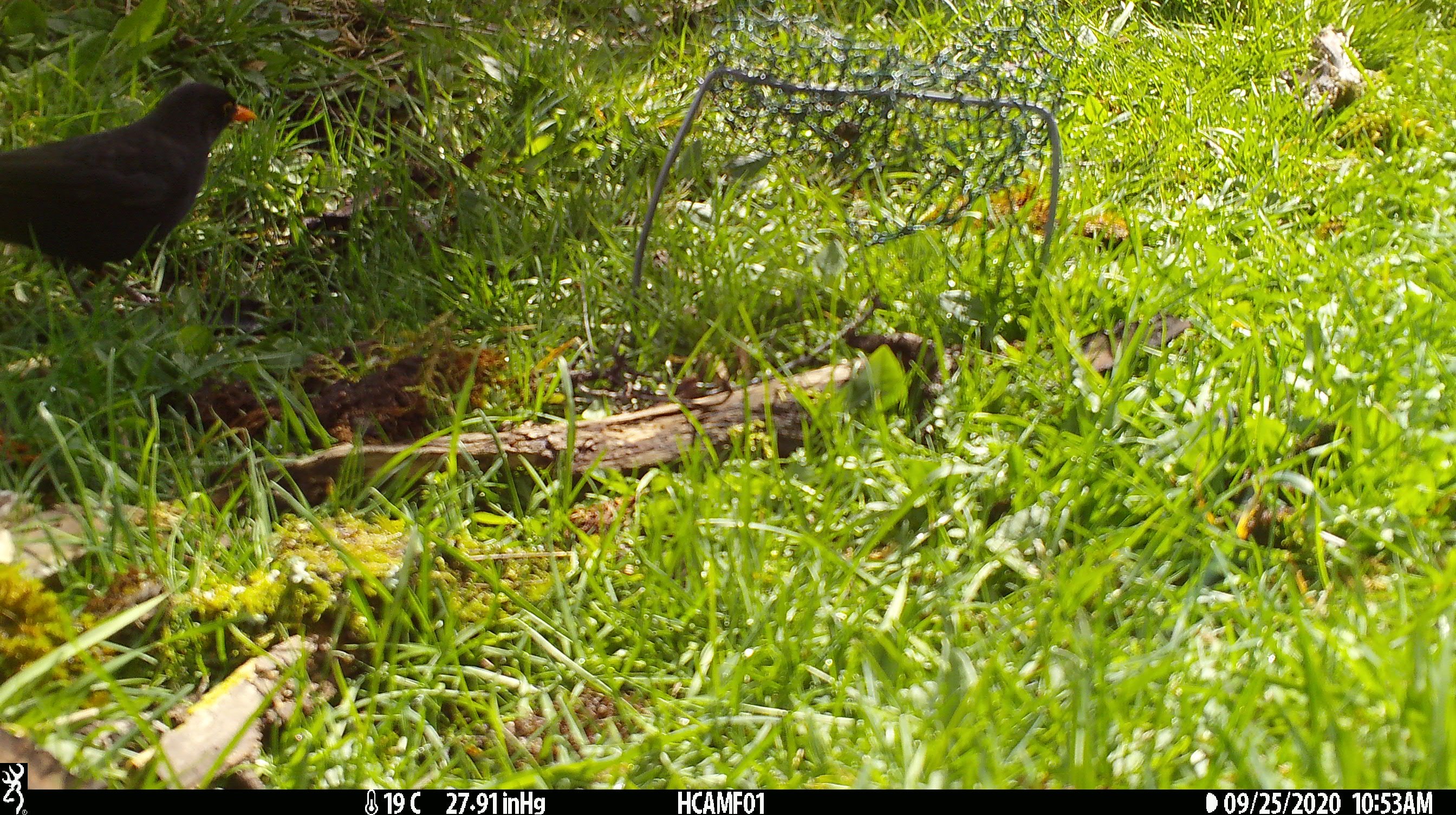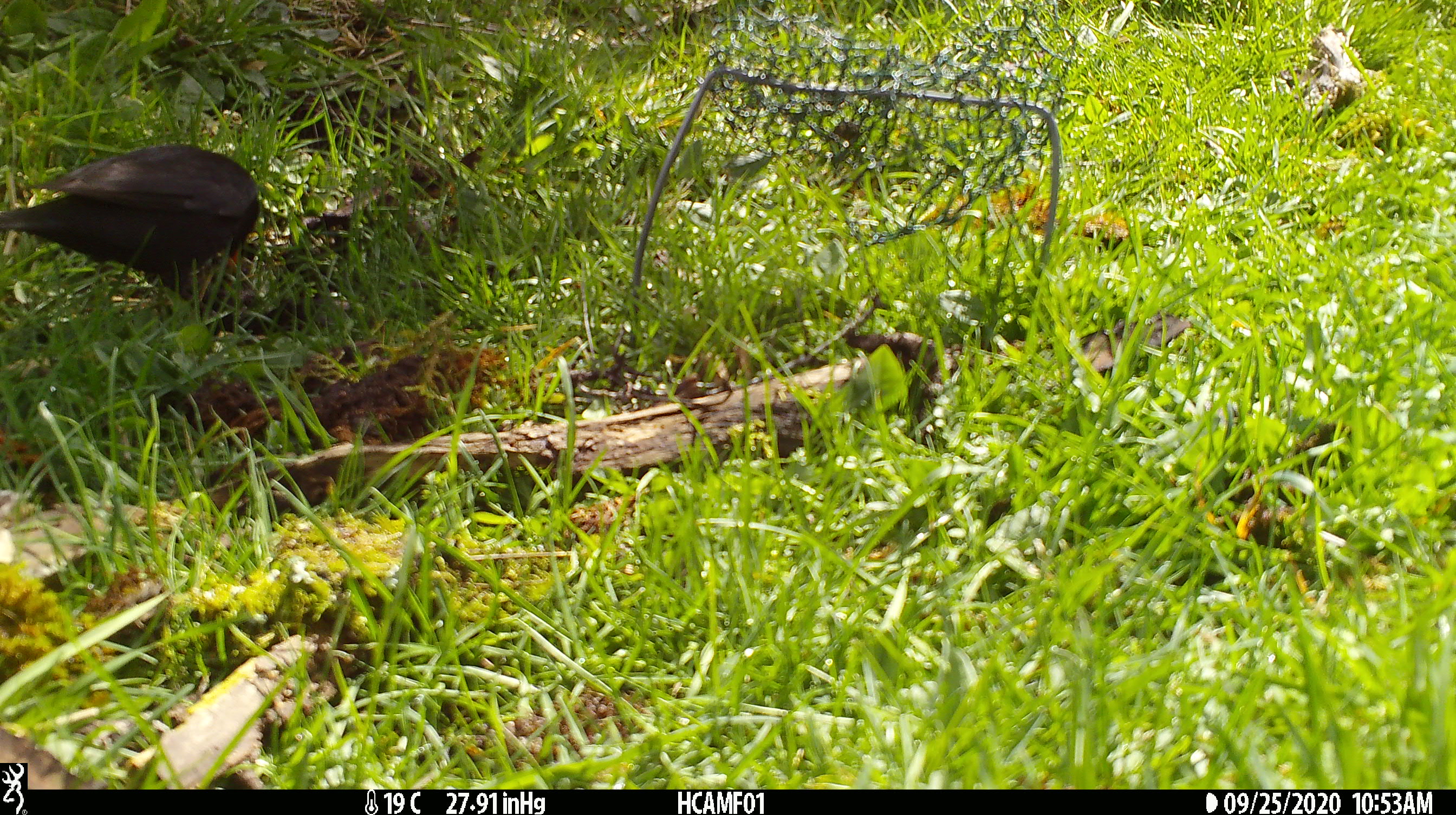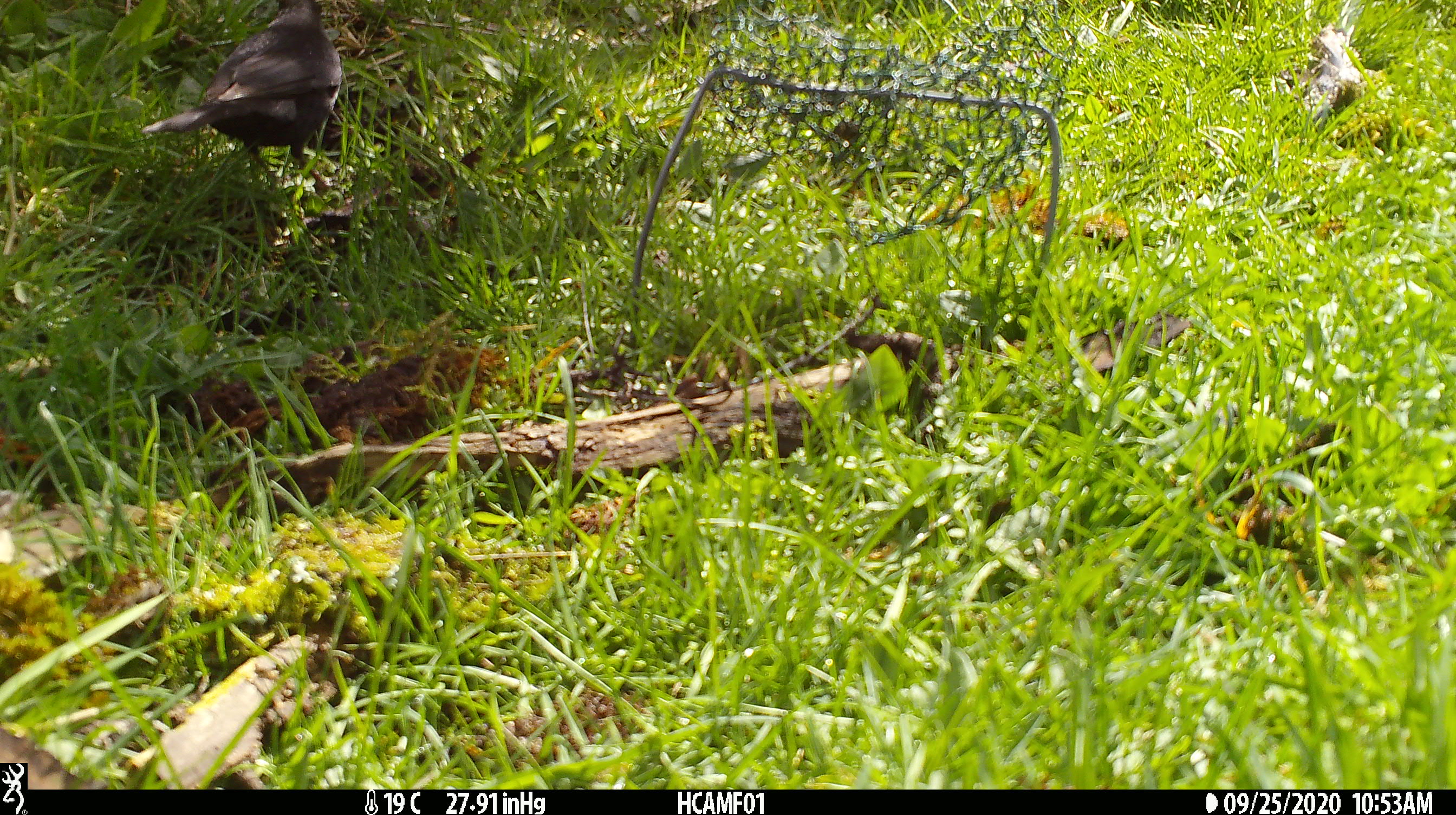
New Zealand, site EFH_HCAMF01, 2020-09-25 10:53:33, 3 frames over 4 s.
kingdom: Animalia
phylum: Chordata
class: Aves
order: Passeriformes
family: Turdidae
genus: Turdus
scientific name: Turdus merula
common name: eurasian blackbird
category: blackbird